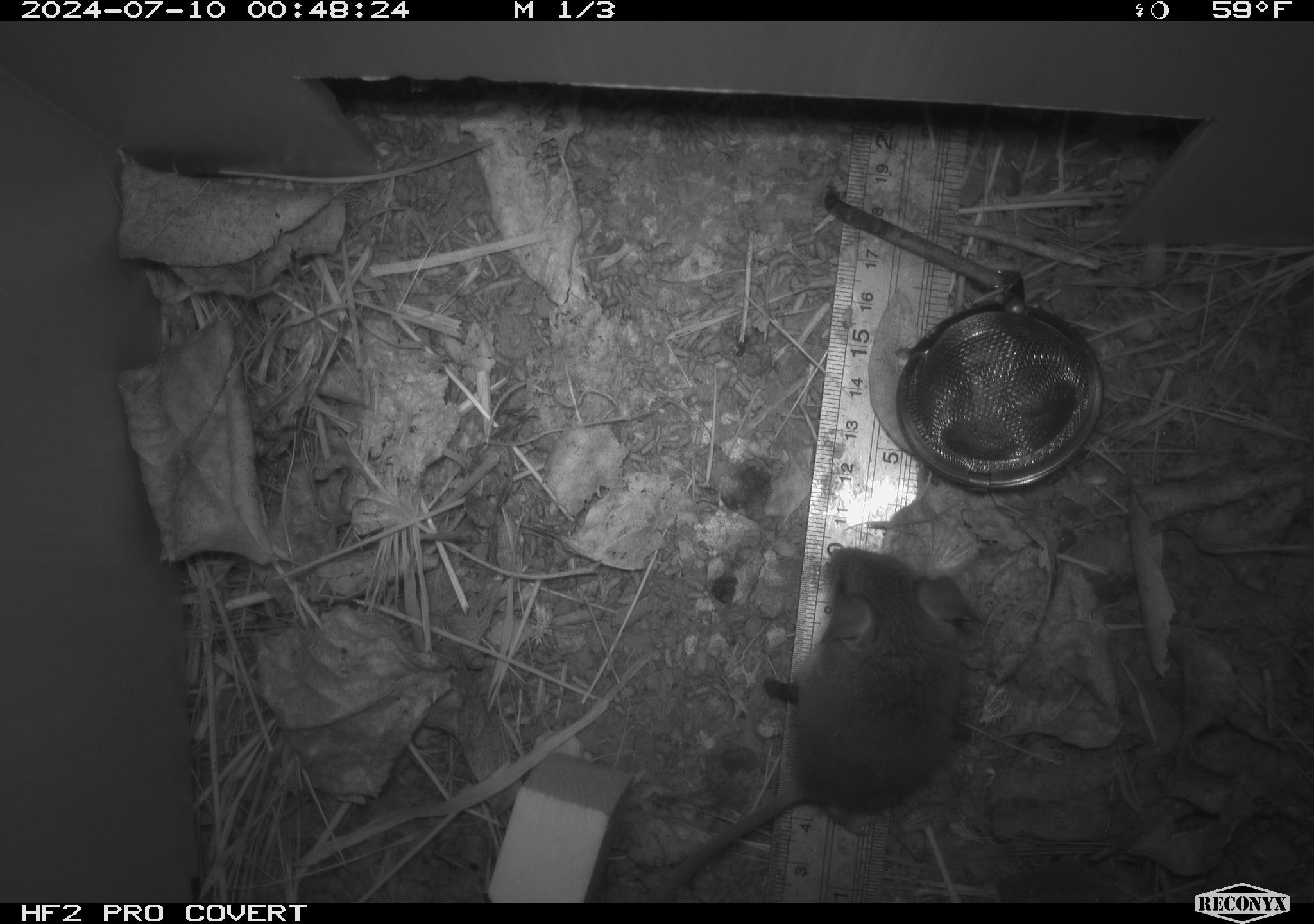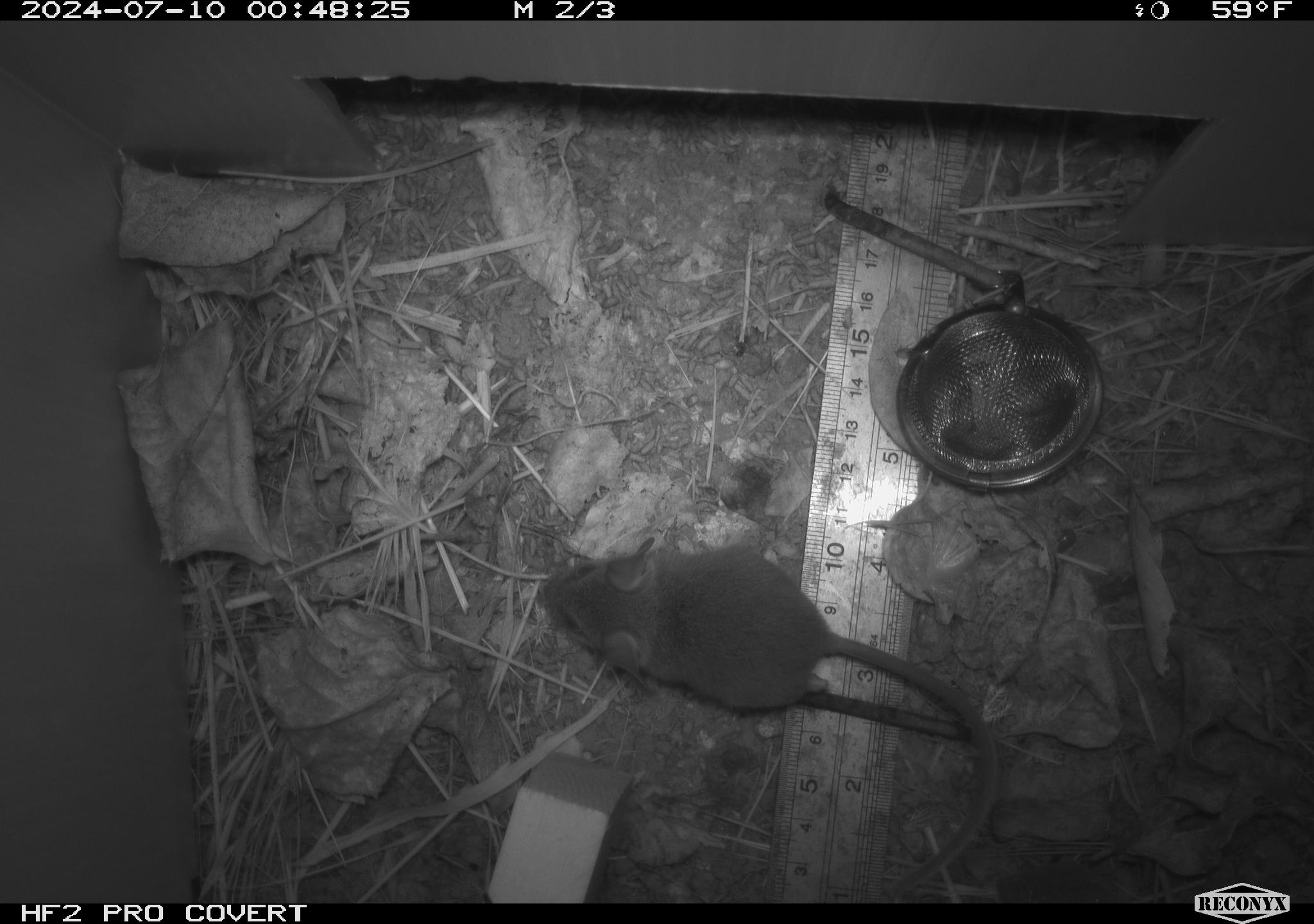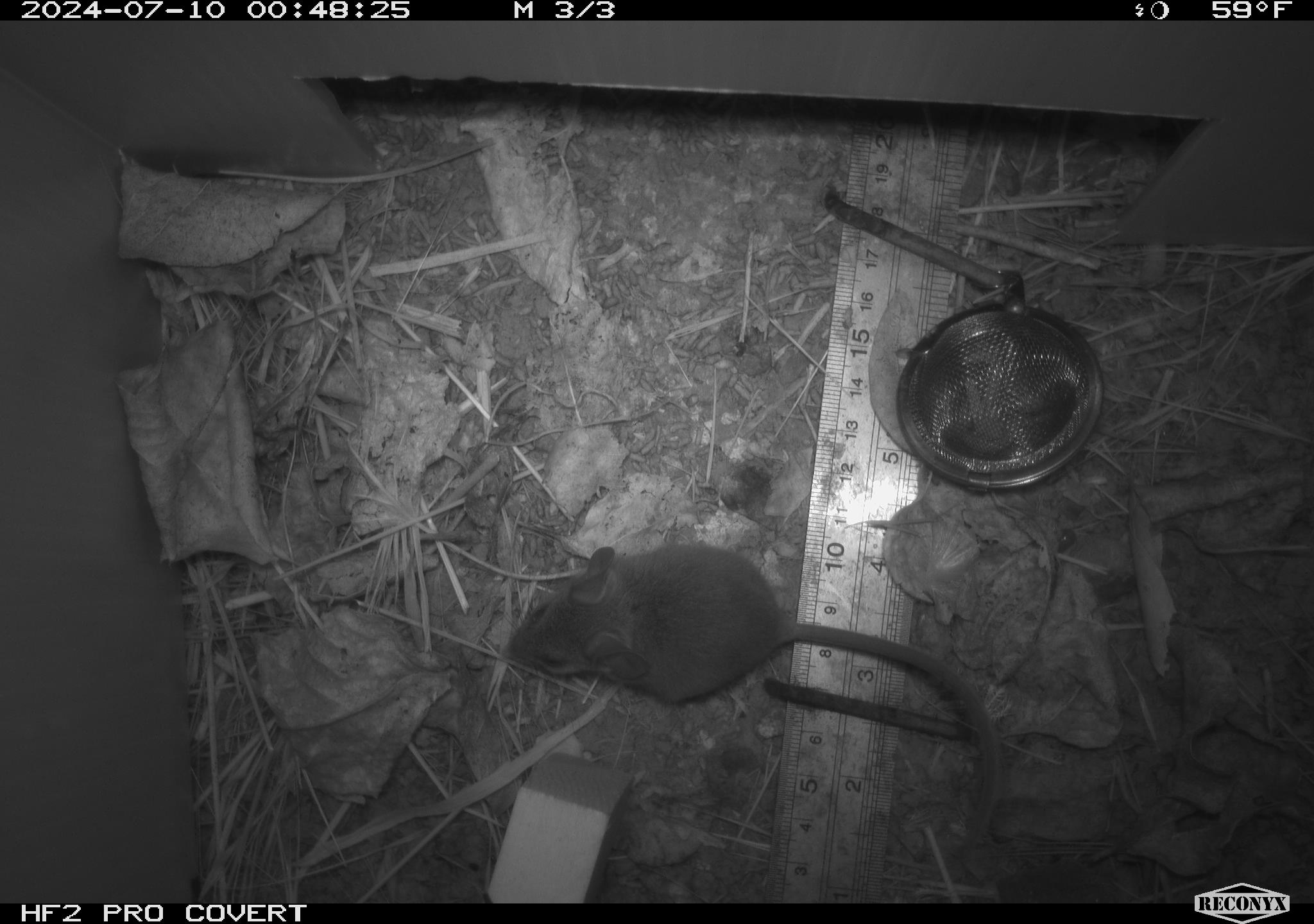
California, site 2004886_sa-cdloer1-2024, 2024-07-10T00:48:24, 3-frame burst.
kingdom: Animalia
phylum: Chordata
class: Mammalia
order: Rodentia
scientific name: Rodentia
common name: mouse species